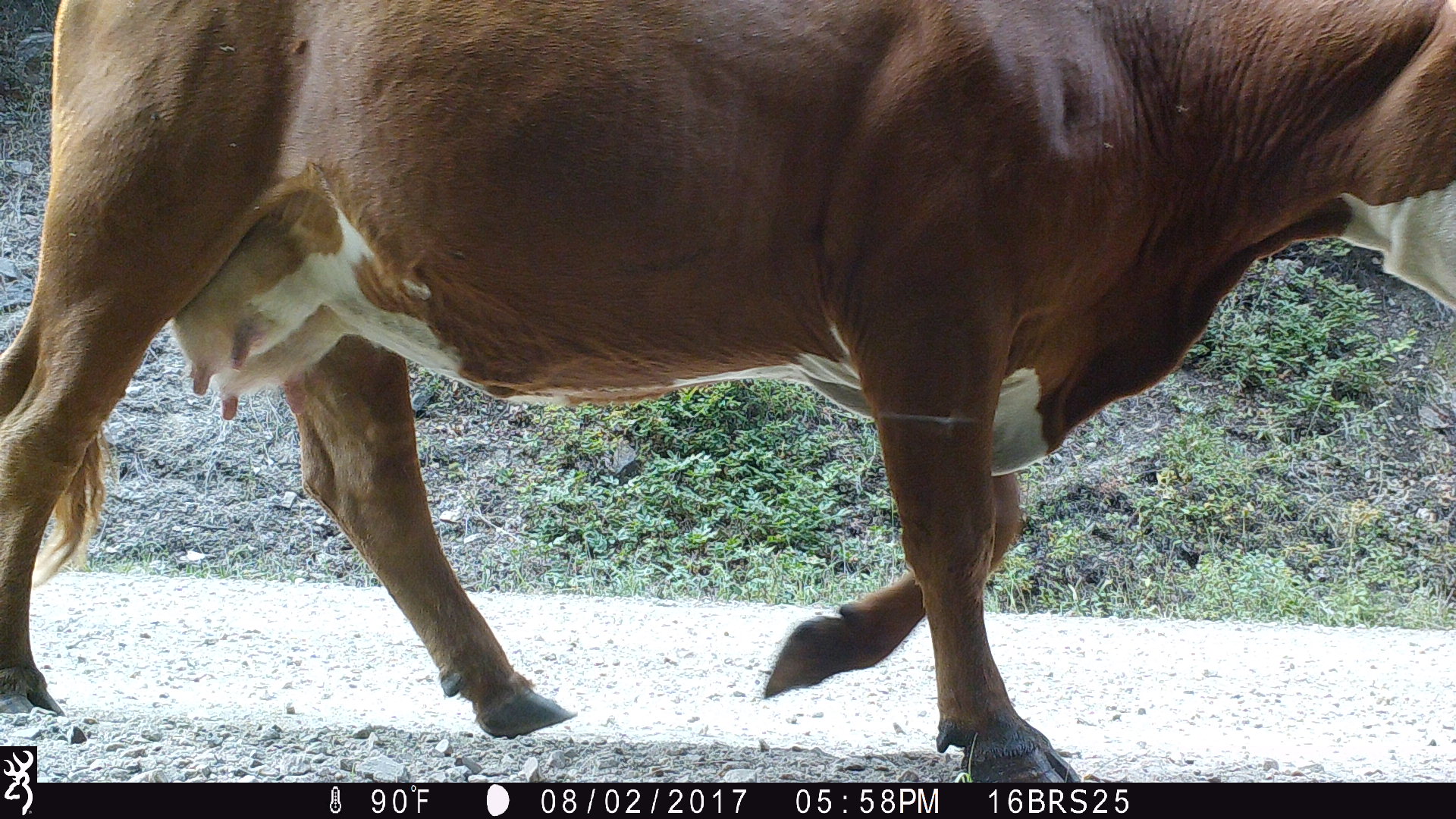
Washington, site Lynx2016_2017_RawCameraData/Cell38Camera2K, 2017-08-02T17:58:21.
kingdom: Animalia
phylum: Chordata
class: Mammalia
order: Artiodactyla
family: Bovidae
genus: Bos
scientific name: Bos taurus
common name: domestic cattle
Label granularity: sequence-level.